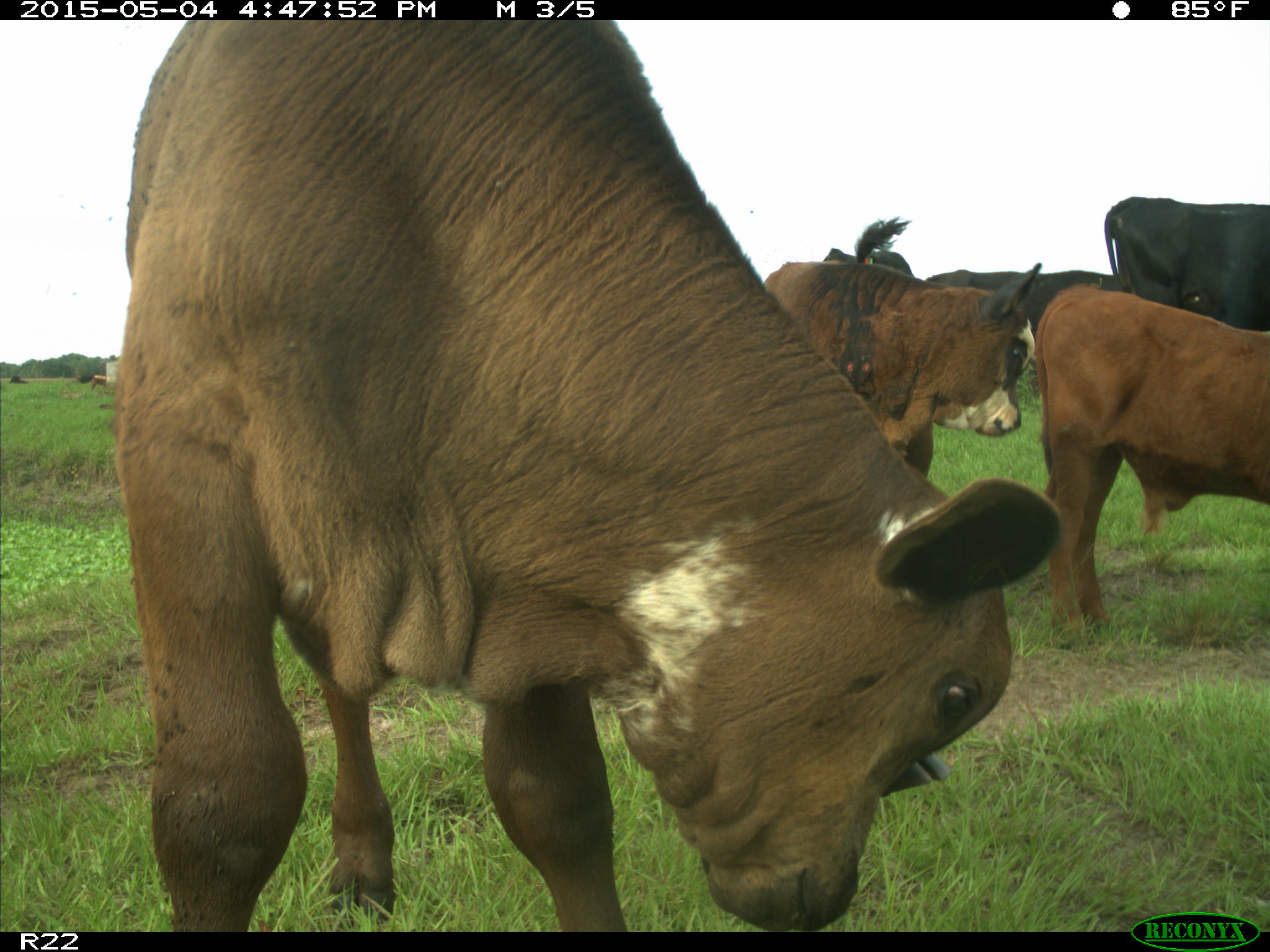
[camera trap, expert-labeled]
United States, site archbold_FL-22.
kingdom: Animalia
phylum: Chordata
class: Mammalia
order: Artiodactyla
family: Bovidae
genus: Bos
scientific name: Bos taurus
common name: domestic cow